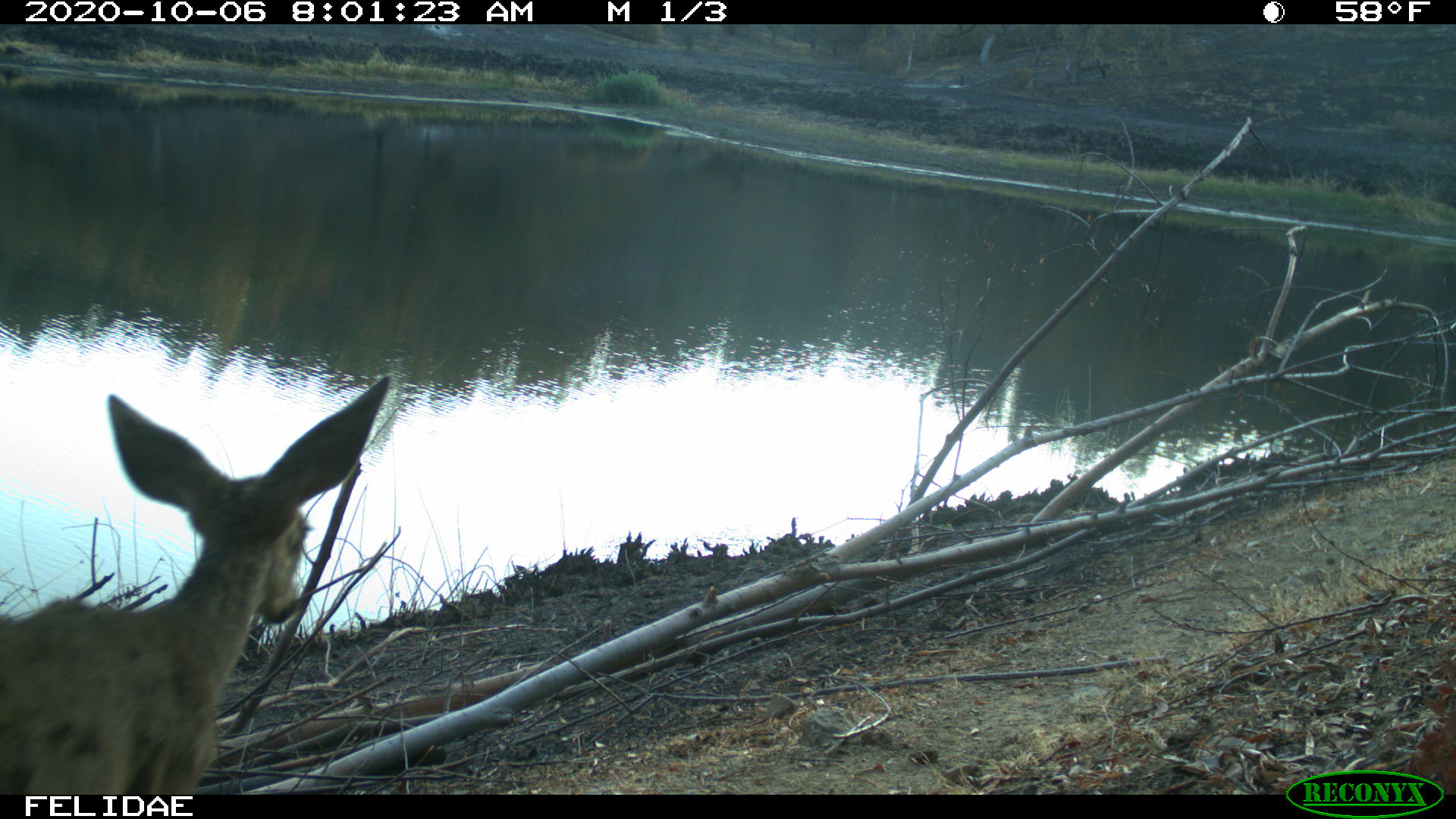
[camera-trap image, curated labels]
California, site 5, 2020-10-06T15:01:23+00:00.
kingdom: Animalia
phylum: Chordata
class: Mammalia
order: Artiodactyla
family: Cervidae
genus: Odocoileus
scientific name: Odocoileus hemionus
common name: mule deer